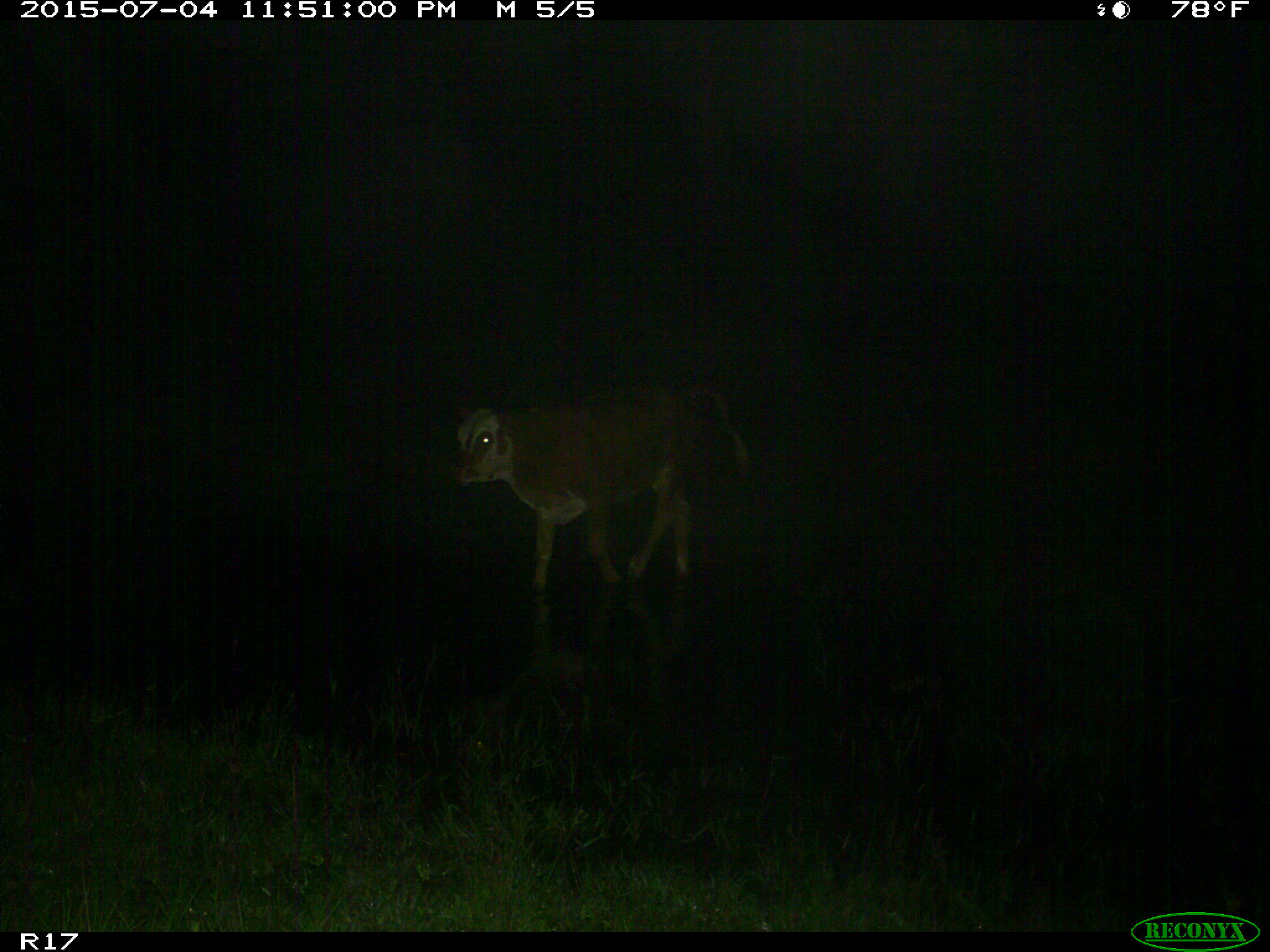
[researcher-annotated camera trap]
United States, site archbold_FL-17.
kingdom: Animalia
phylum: Chordata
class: Mammalia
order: Artiodactyla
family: Bovidae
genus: Bos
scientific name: Bos taurus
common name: domestic cow